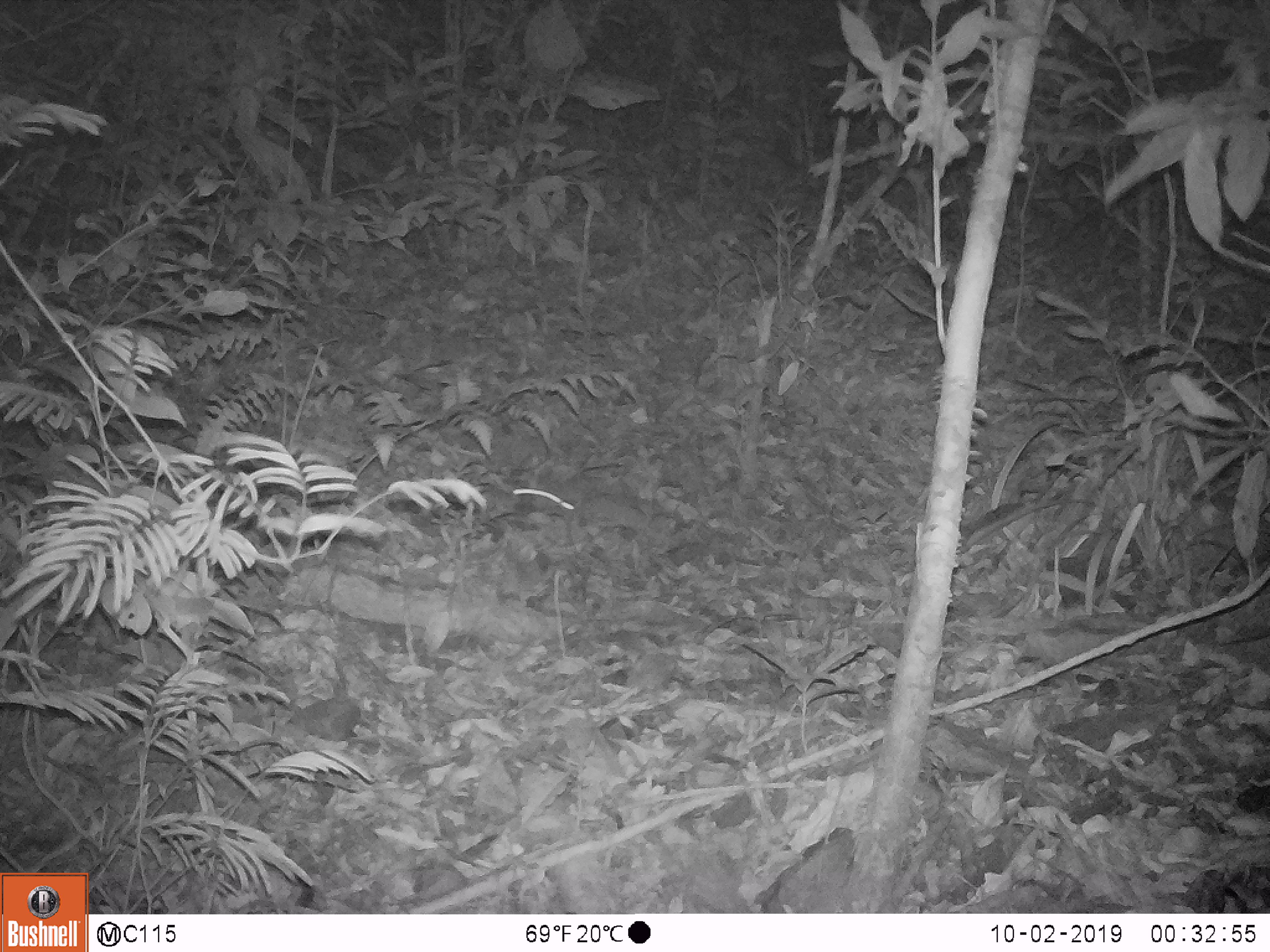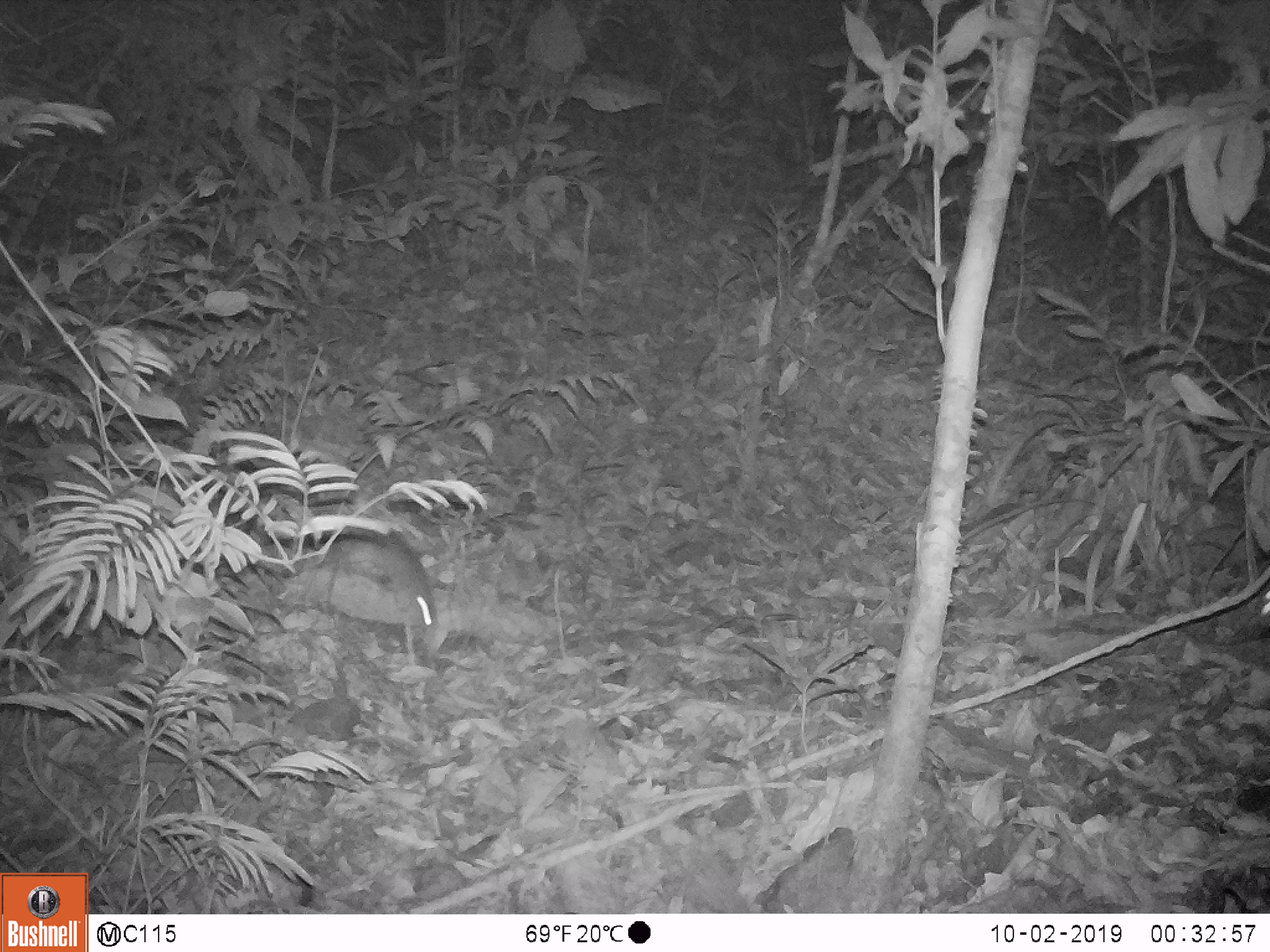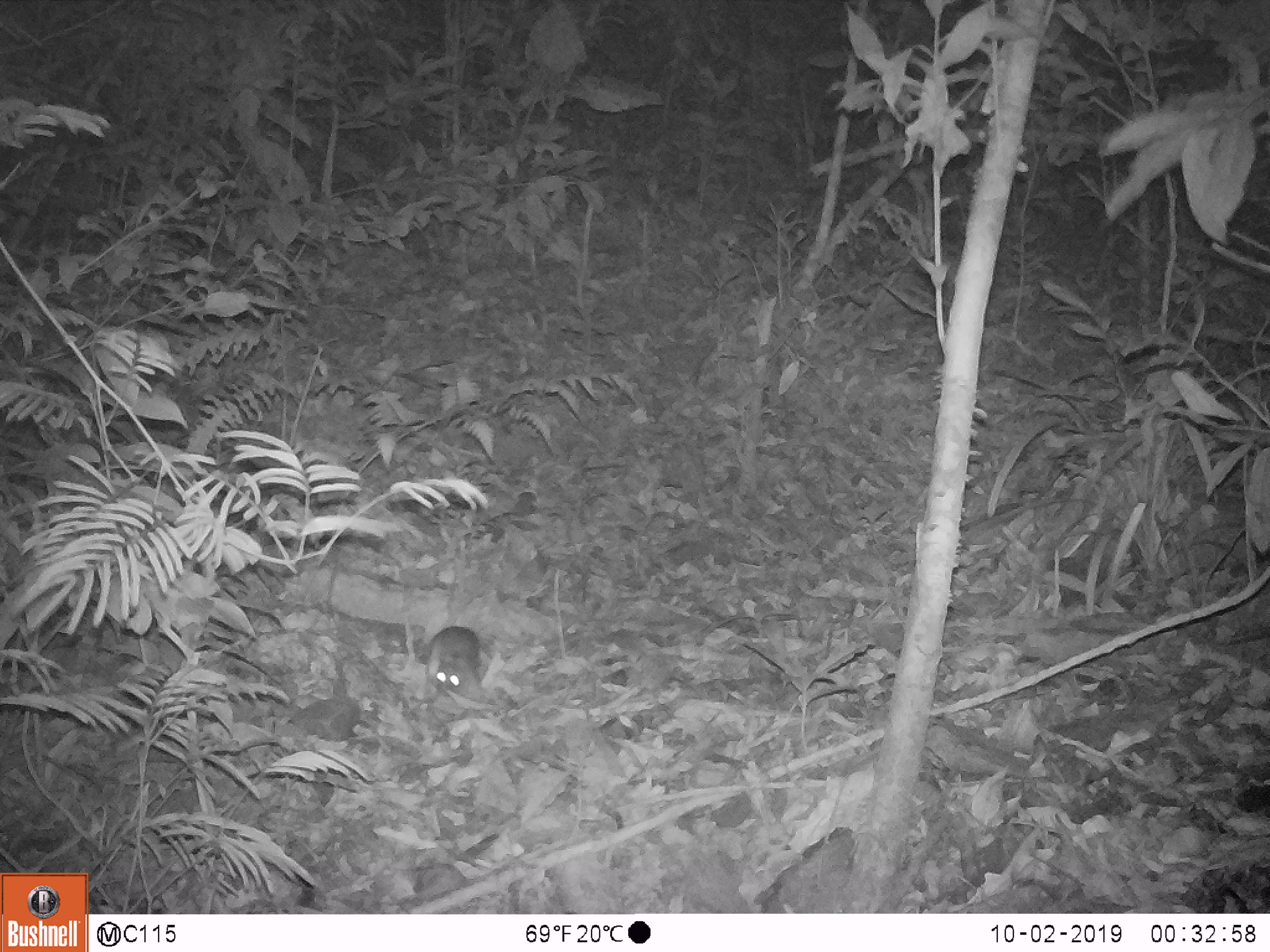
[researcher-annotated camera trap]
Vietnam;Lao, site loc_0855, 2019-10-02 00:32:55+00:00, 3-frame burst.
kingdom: Animalia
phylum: Chordata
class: Mammalia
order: Rodentia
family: Muridae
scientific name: Muridae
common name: old-world mice and rats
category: unidentified murid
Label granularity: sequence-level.